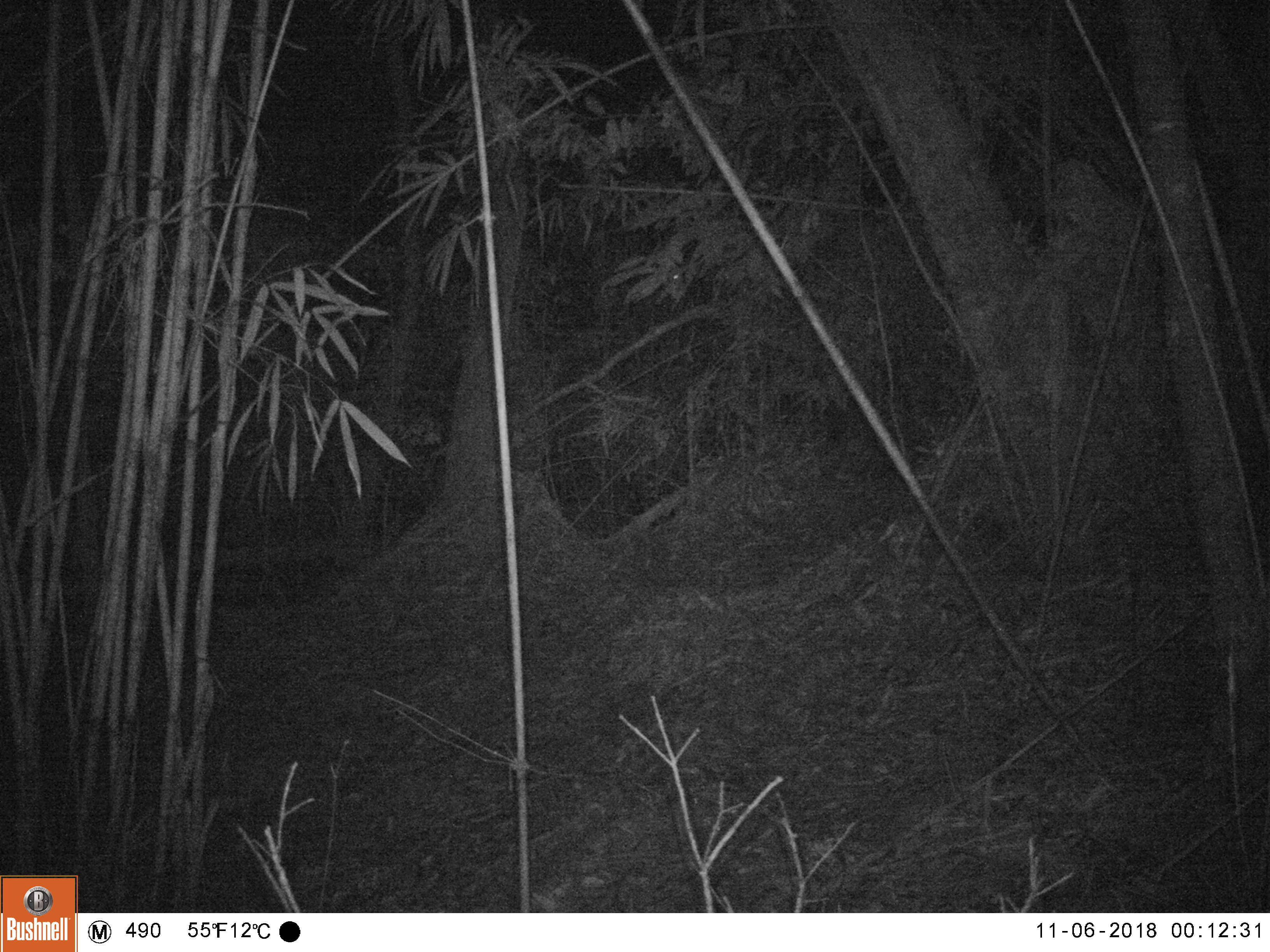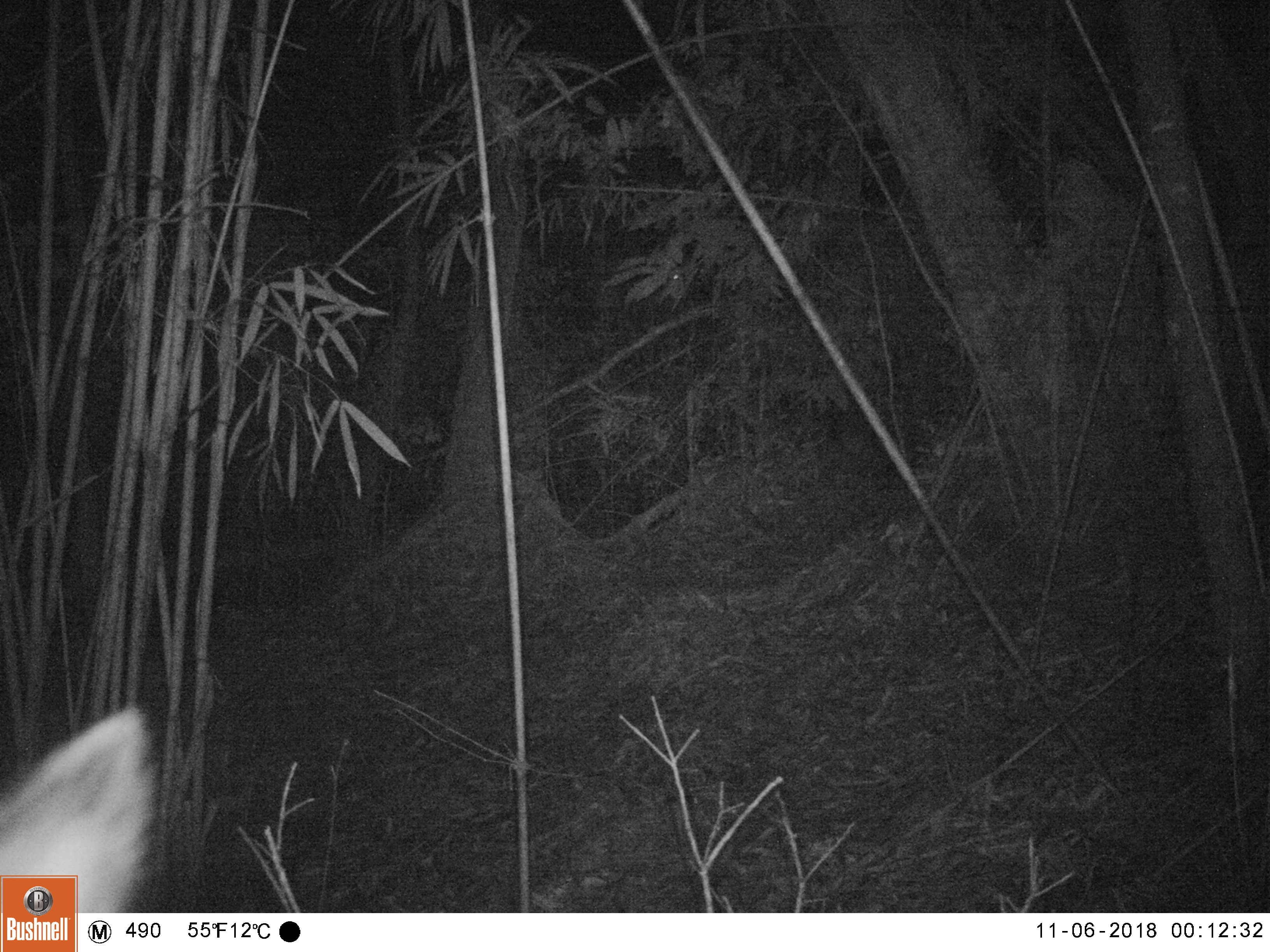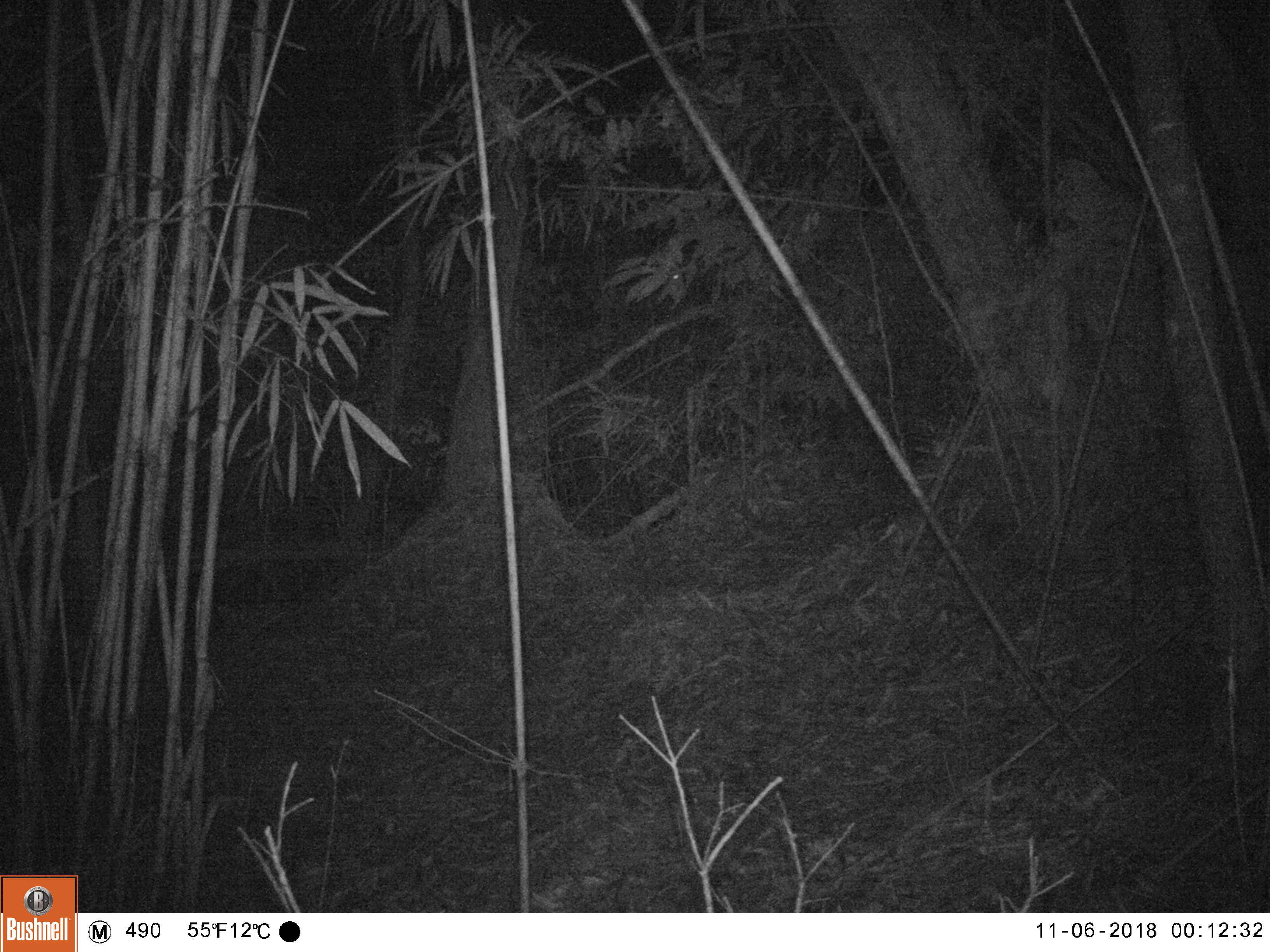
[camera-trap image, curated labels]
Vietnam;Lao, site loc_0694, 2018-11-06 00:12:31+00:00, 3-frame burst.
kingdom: Animalia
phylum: Chordata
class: Mammalia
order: Artiodactyla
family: Bovidae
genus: Capricornis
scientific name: Capricornis sumatraensis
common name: chinese serow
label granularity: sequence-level